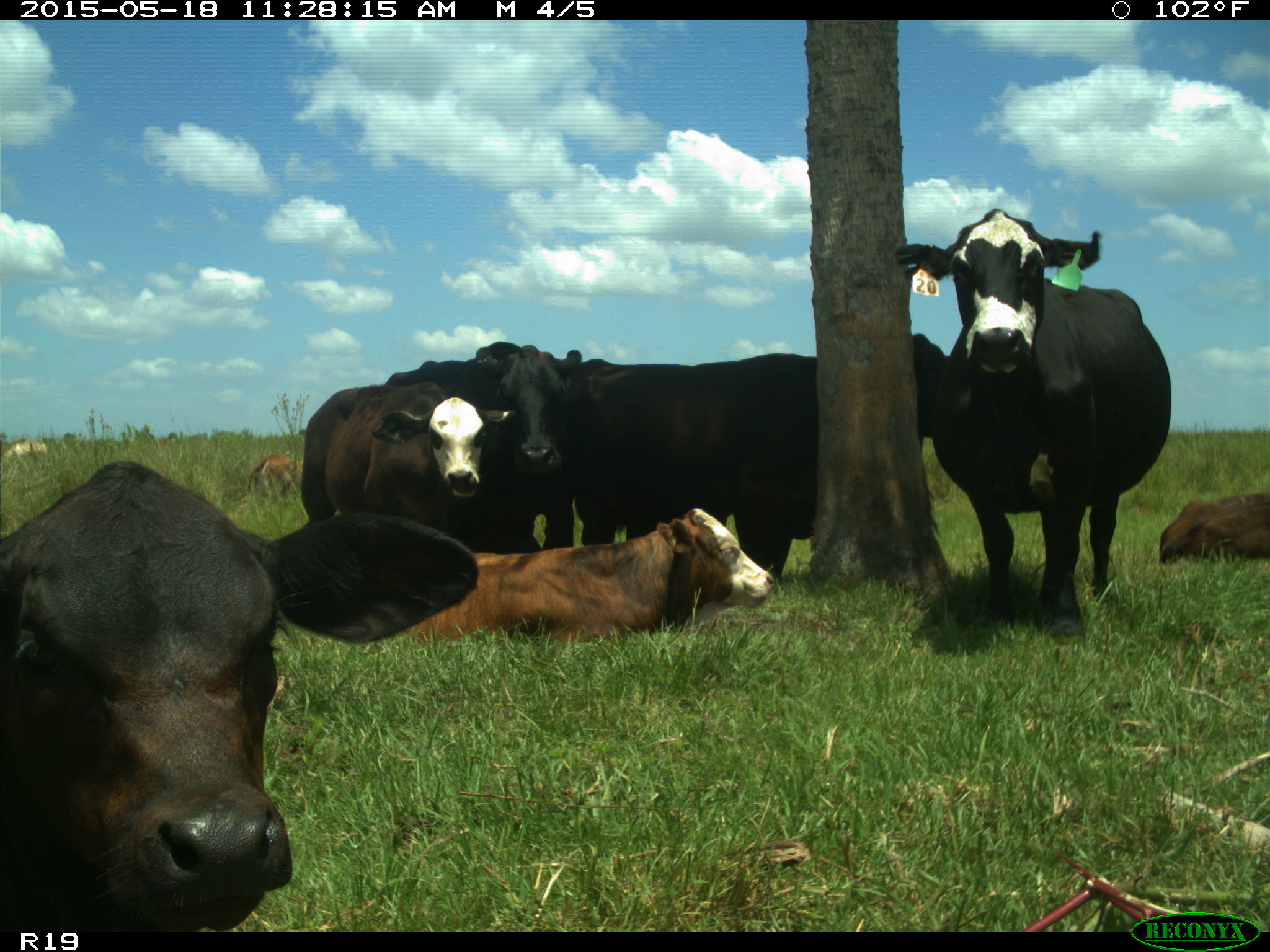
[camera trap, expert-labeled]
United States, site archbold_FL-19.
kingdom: Animalia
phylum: Chordata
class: Mammalia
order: Artiodactyla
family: Bovidae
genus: Bos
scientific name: Bos taurus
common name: domestic cow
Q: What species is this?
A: Bos taurus (domestic cow).